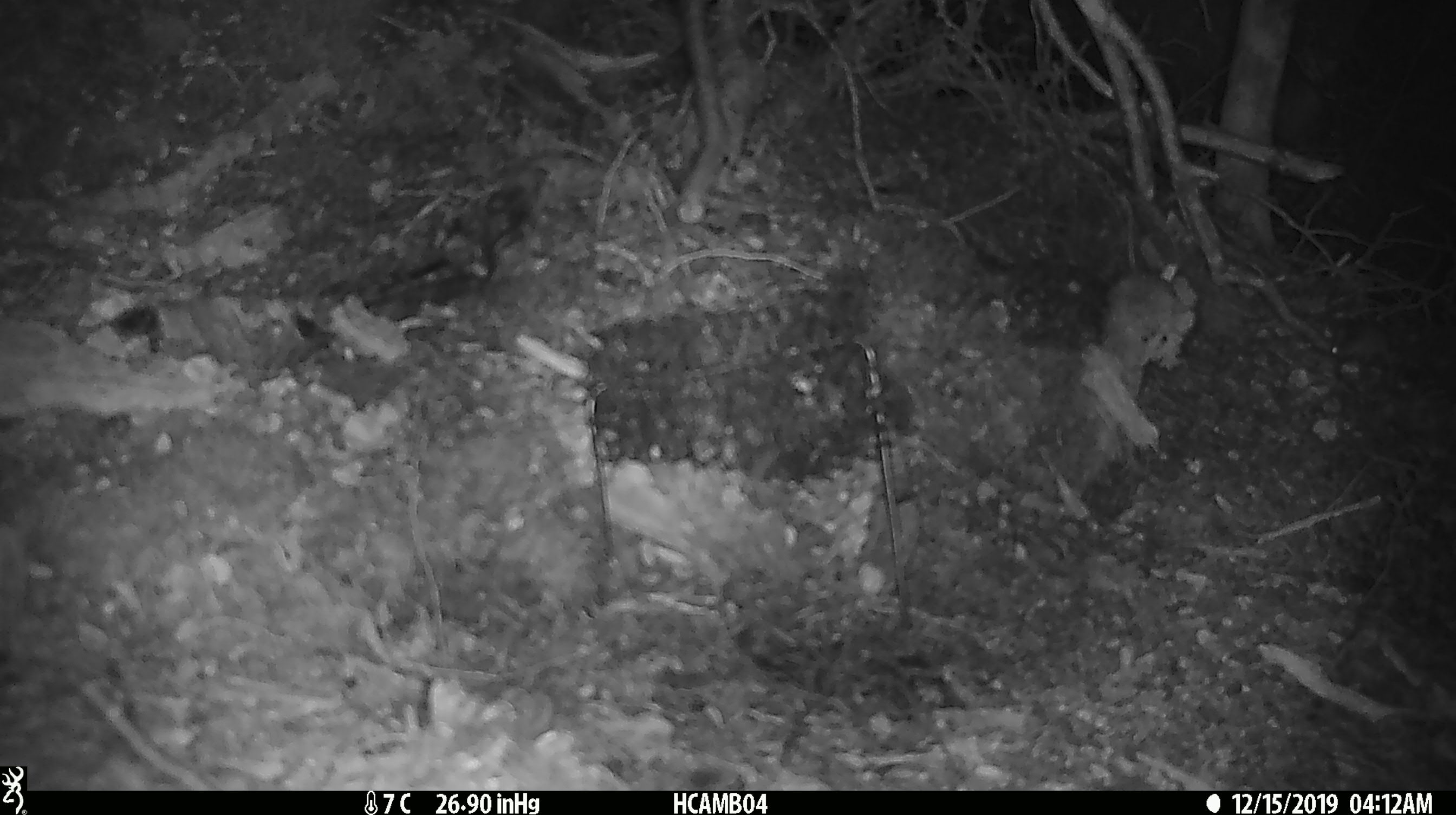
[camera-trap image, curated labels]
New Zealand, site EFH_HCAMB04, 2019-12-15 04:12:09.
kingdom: Animalia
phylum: Chordata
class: Mammalia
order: Rodentia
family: Muridae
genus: Mus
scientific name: Mus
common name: mouse